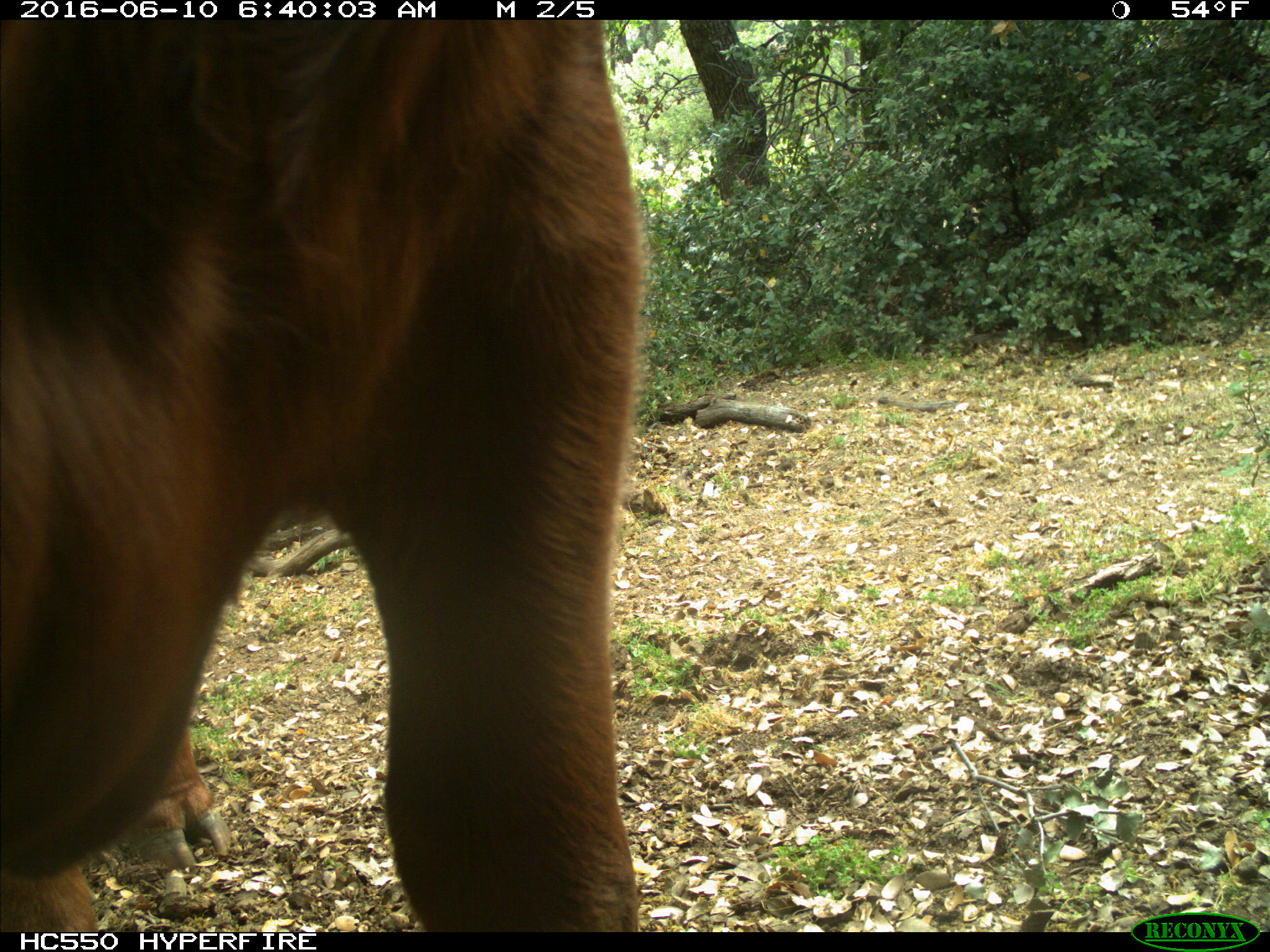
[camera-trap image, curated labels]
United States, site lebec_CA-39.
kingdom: Animalia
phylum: Chordata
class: Mammalia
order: Artiodactyla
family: Bovidae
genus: Bos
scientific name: Bos taurus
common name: domestic cow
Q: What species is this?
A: Bos taurus (domestic cow).